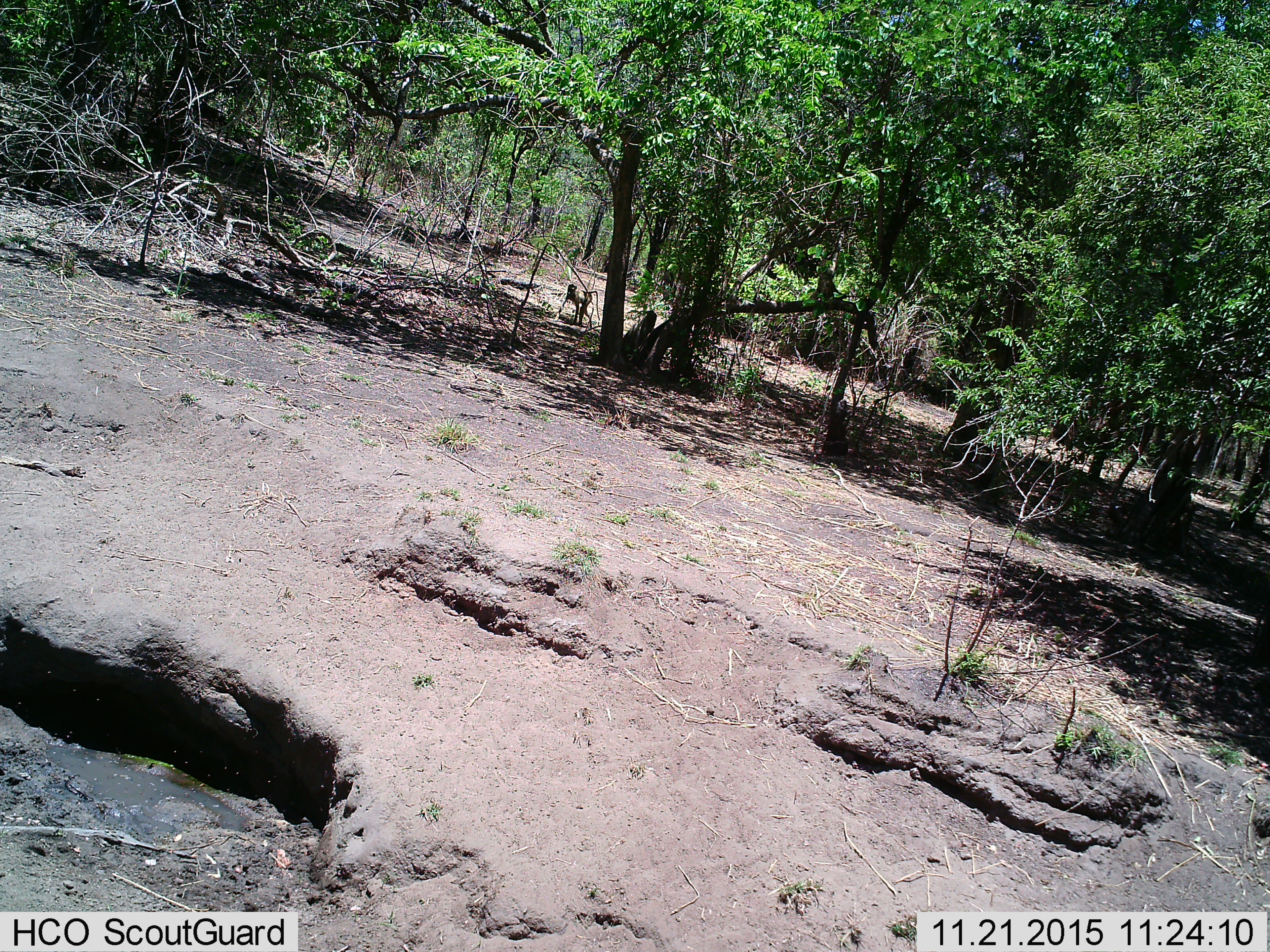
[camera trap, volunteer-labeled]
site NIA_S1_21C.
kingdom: Animalia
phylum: Chordata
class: Mammalia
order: Primates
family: Cercopithecidae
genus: Papio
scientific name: Papio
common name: baboon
Baboon (Papio), count 1. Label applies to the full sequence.